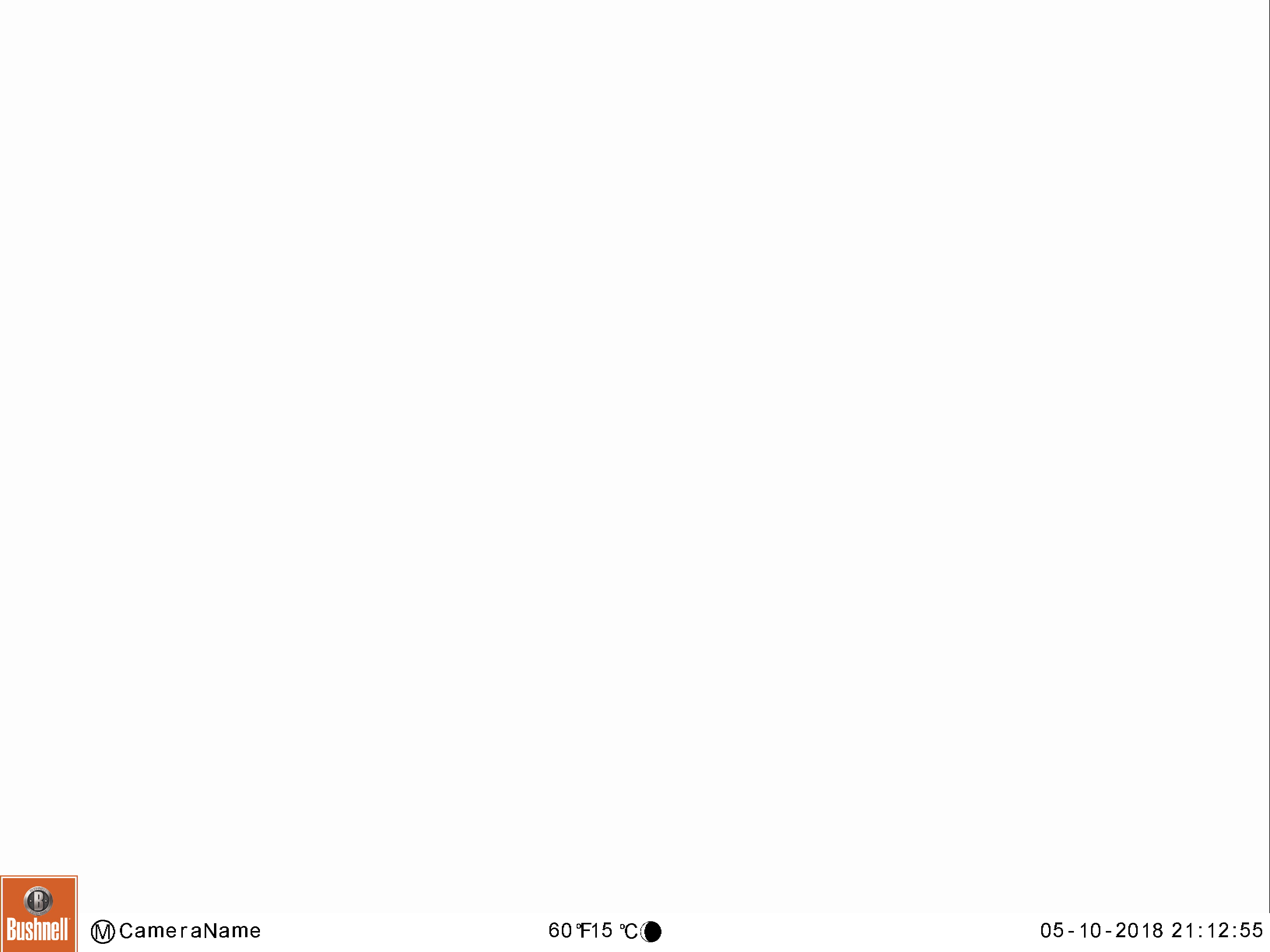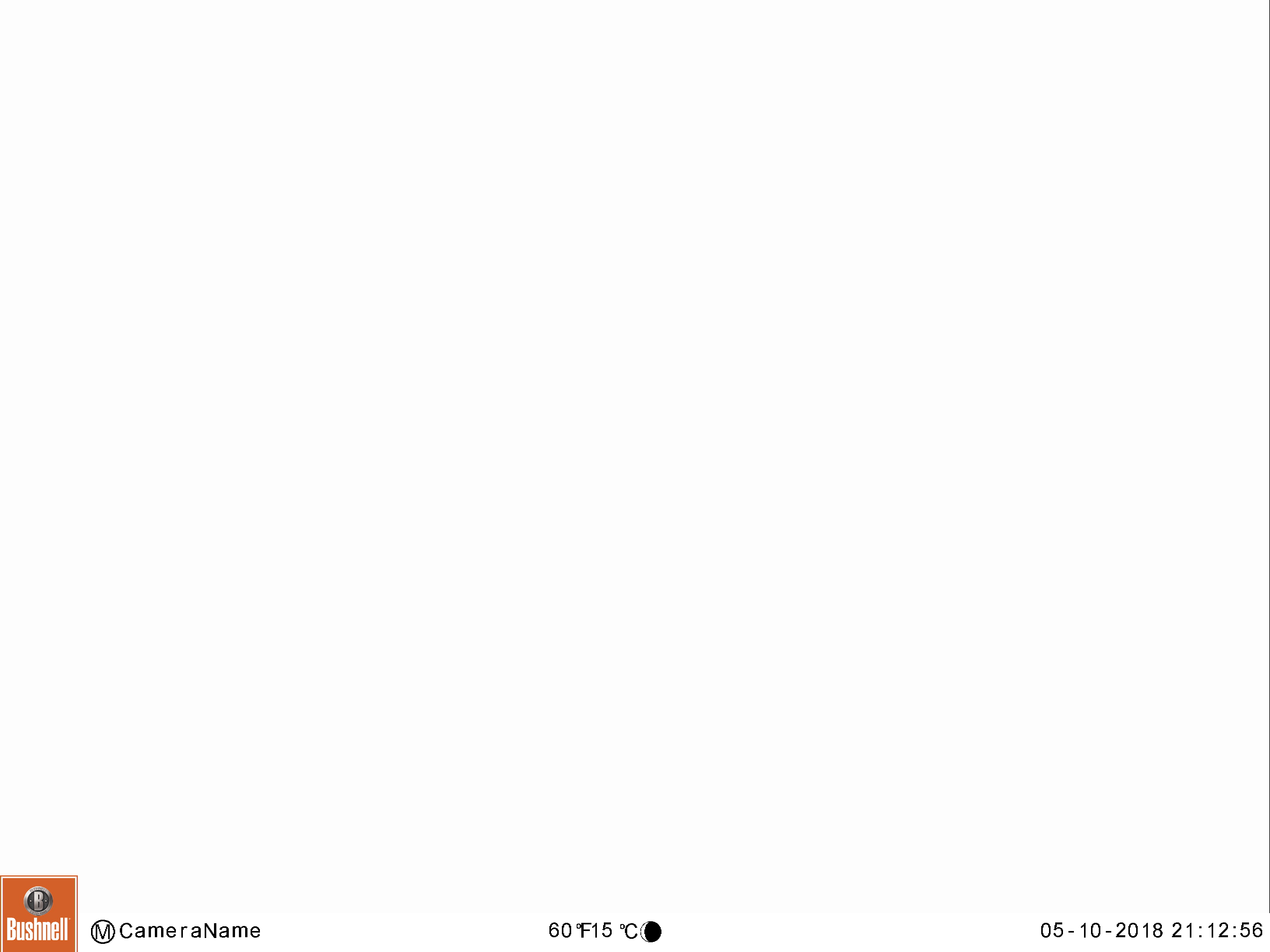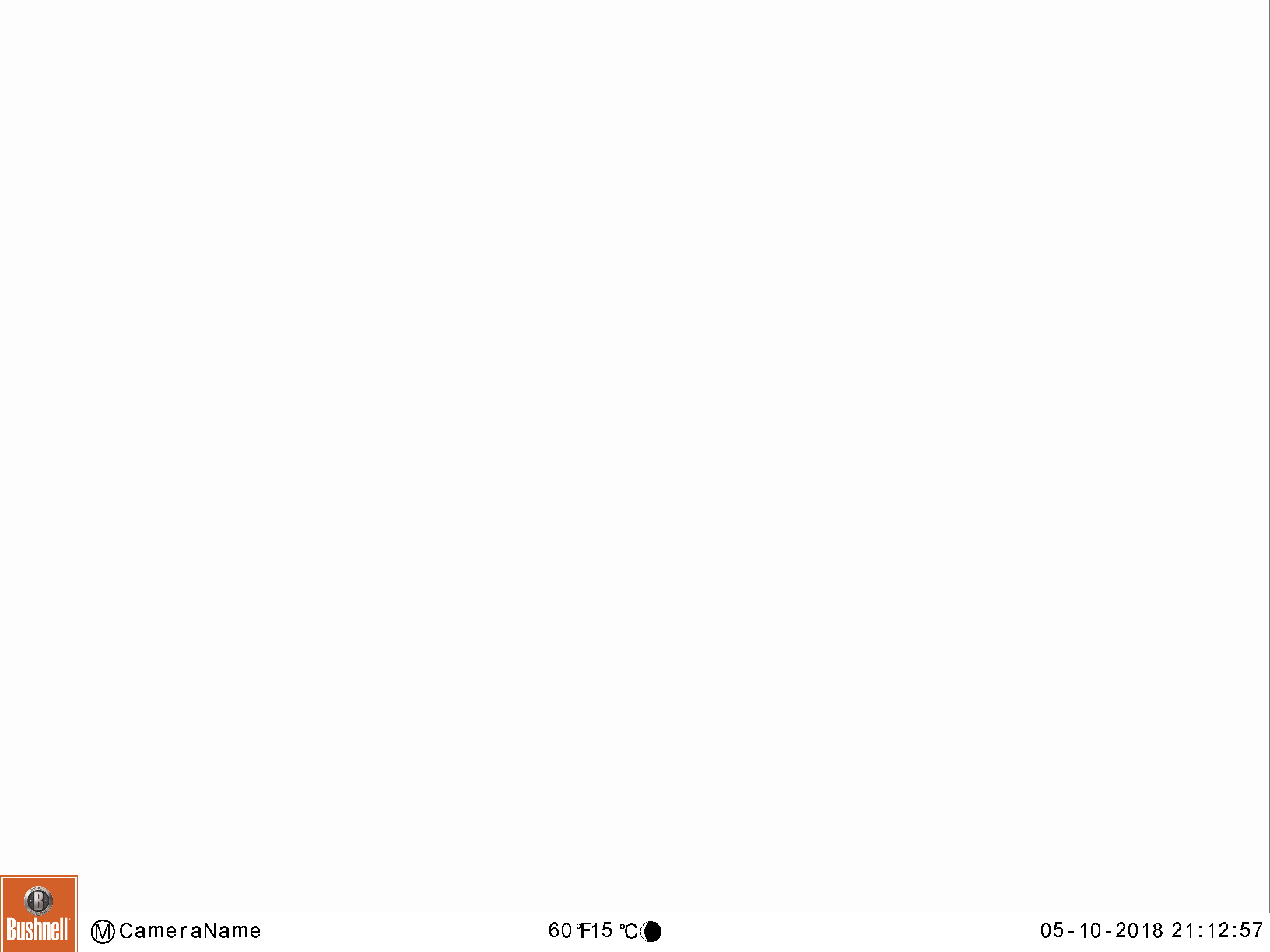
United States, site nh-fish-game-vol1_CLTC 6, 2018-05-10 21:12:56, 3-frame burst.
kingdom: Animalia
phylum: Chordata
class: Mammalia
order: Artiodactyla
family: Cervidae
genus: Alces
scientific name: Alces alces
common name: moose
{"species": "moose (Alces alces)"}